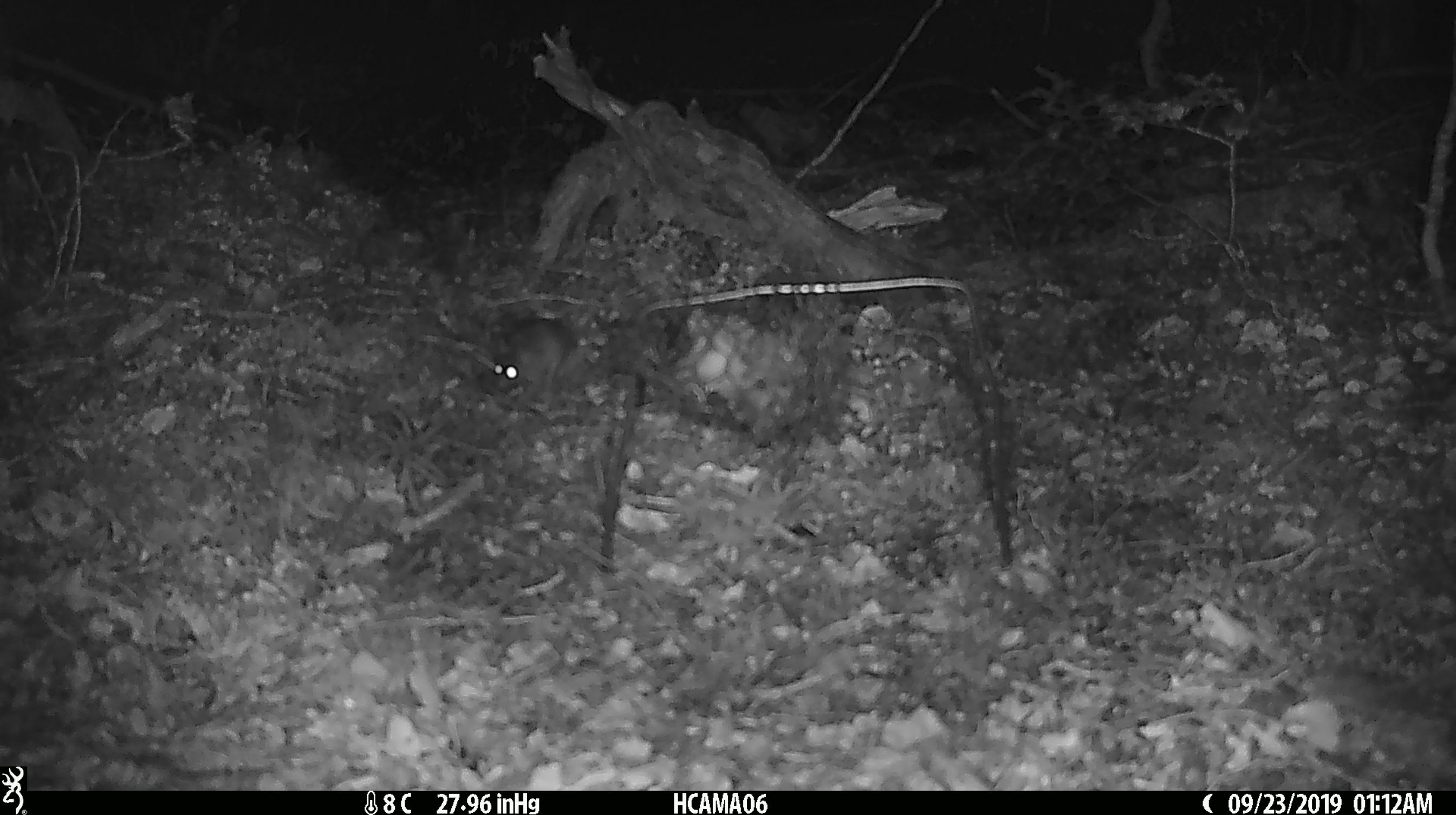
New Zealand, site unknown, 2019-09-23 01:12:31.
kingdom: Animalia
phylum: Chordata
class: Mammalia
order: Rodentia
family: Muridae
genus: Mus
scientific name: Mus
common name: mouse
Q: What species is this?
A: Mouse (Mus).